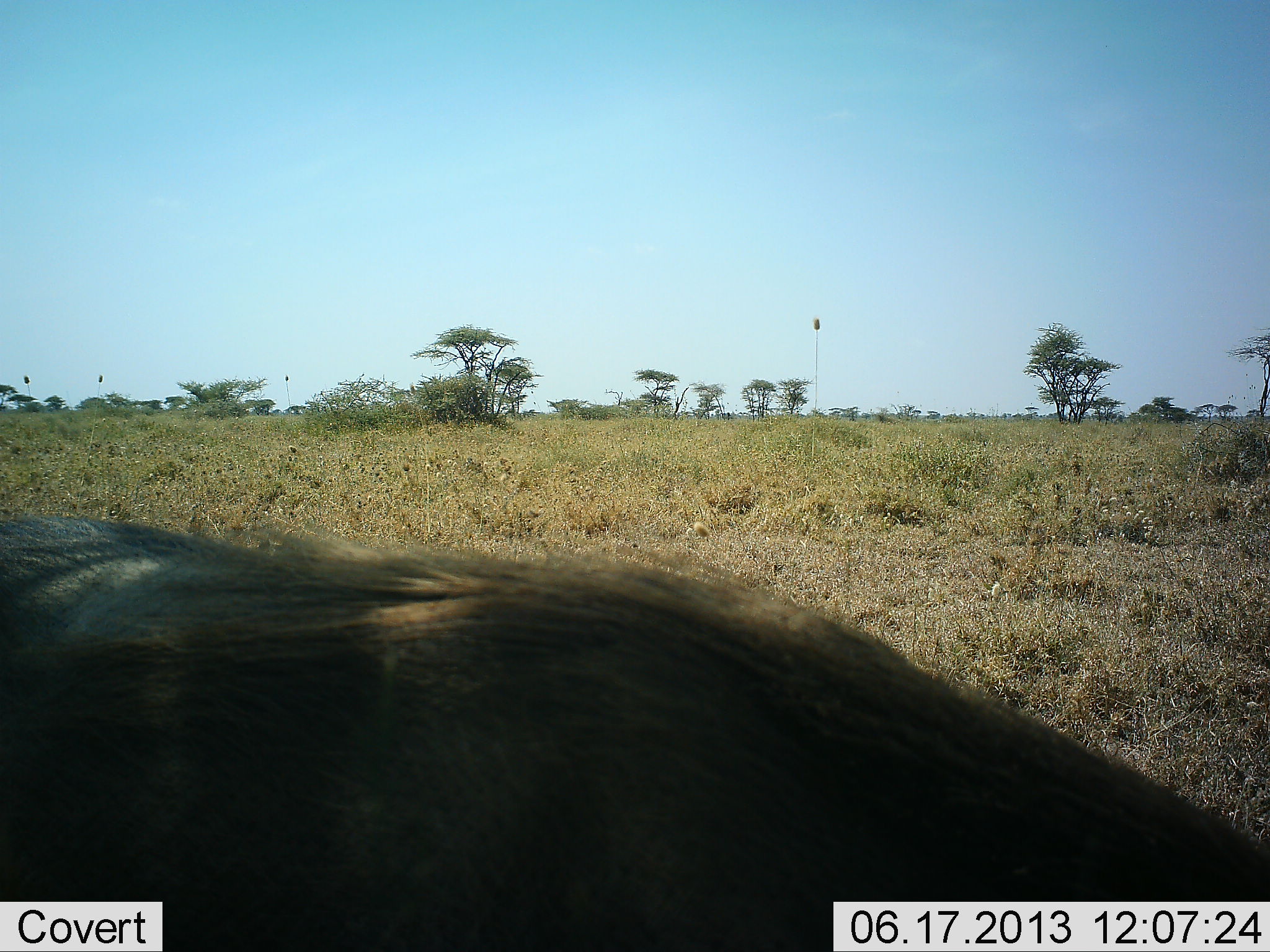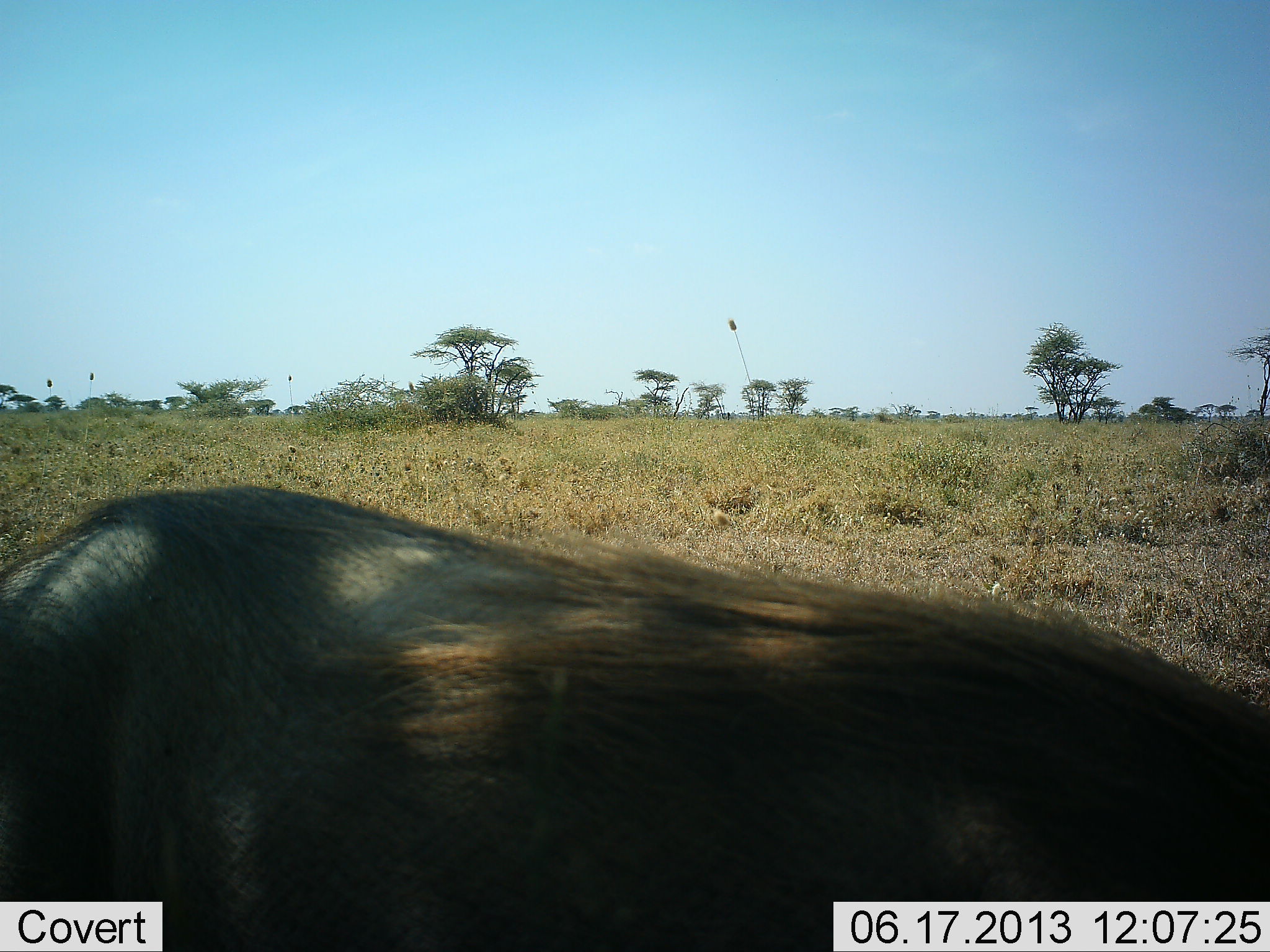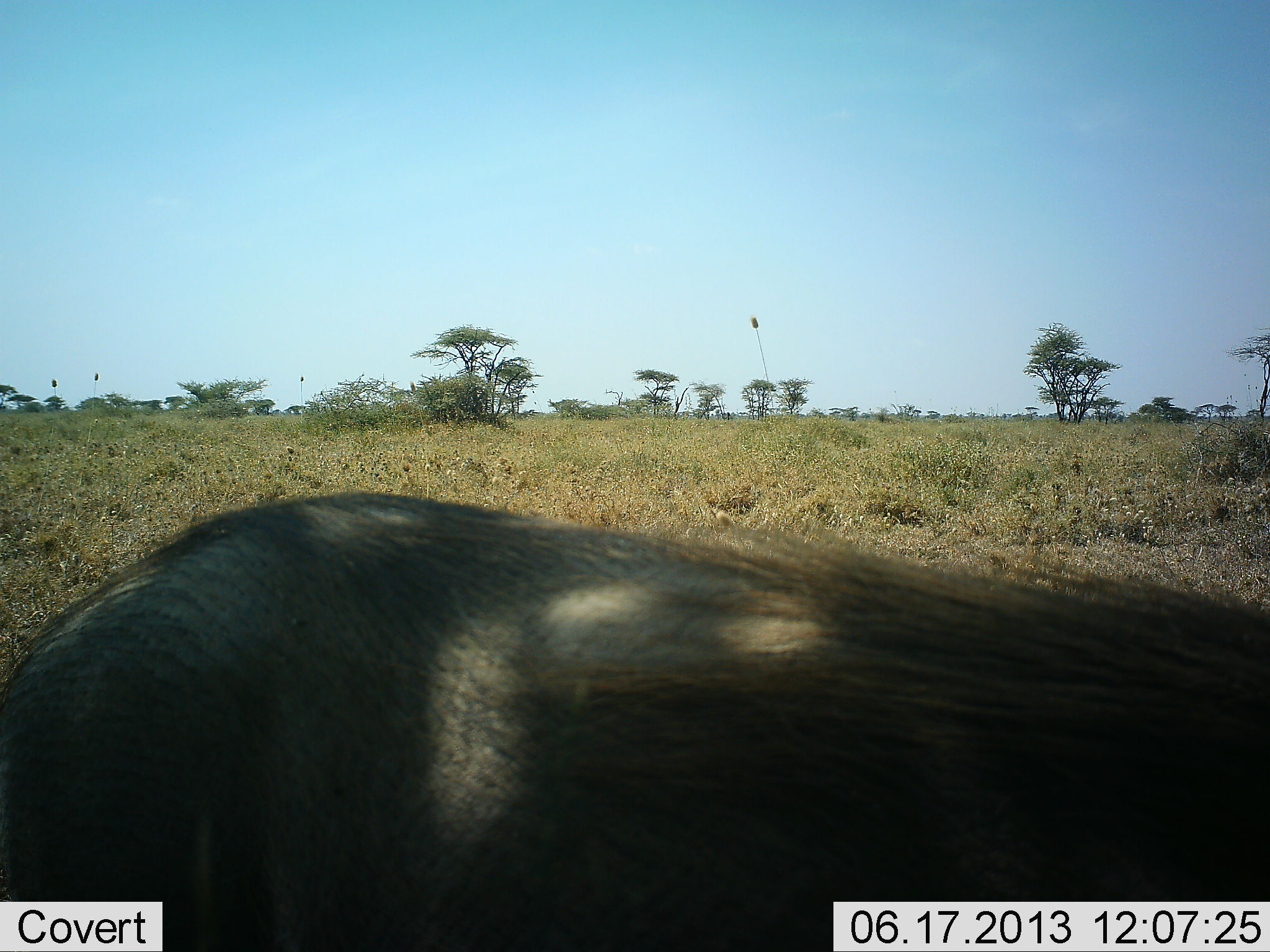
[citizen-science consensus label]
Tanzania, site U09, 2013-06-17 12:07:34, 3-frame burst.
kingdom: Animalia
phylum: Chordata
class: Mammalia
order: Artiodactyla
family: Suidae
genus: Phacochoerus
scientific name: Phacochoerus africanus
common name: warthog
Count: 1.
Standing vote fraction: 18%.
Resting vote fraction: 0%.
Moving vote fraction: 71%.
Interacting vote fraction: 0%.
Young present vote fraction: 0%.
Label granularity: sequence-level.